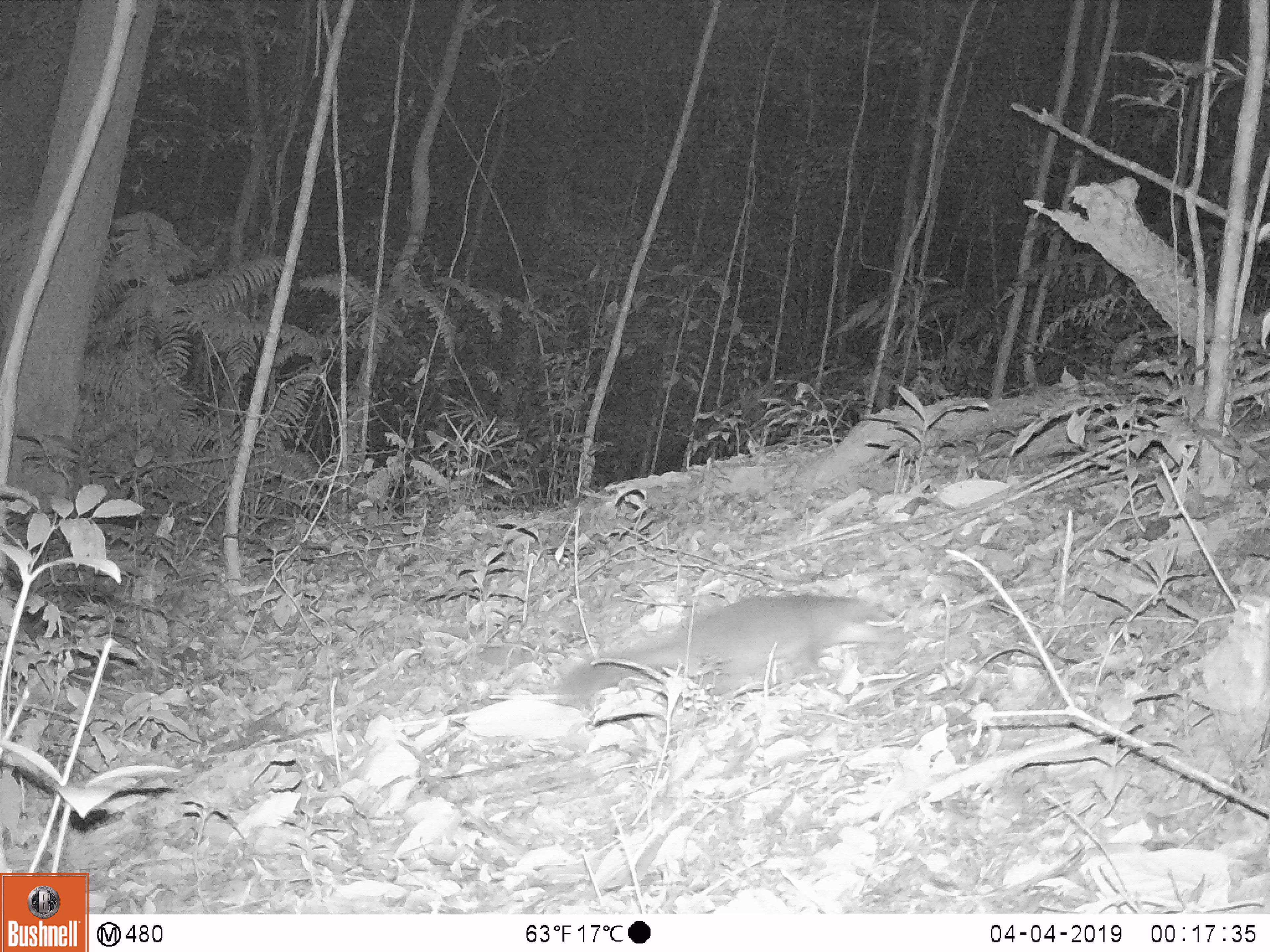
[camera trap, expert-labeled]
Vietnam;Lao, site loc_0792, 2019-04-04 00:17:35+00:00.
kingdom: Animalia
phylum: Chordata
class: Mammalia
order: Carnivora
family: Mustelidae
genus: Melogale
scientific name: Melogale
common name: ferret badger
Ferret badger (Melogale). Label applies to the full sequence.